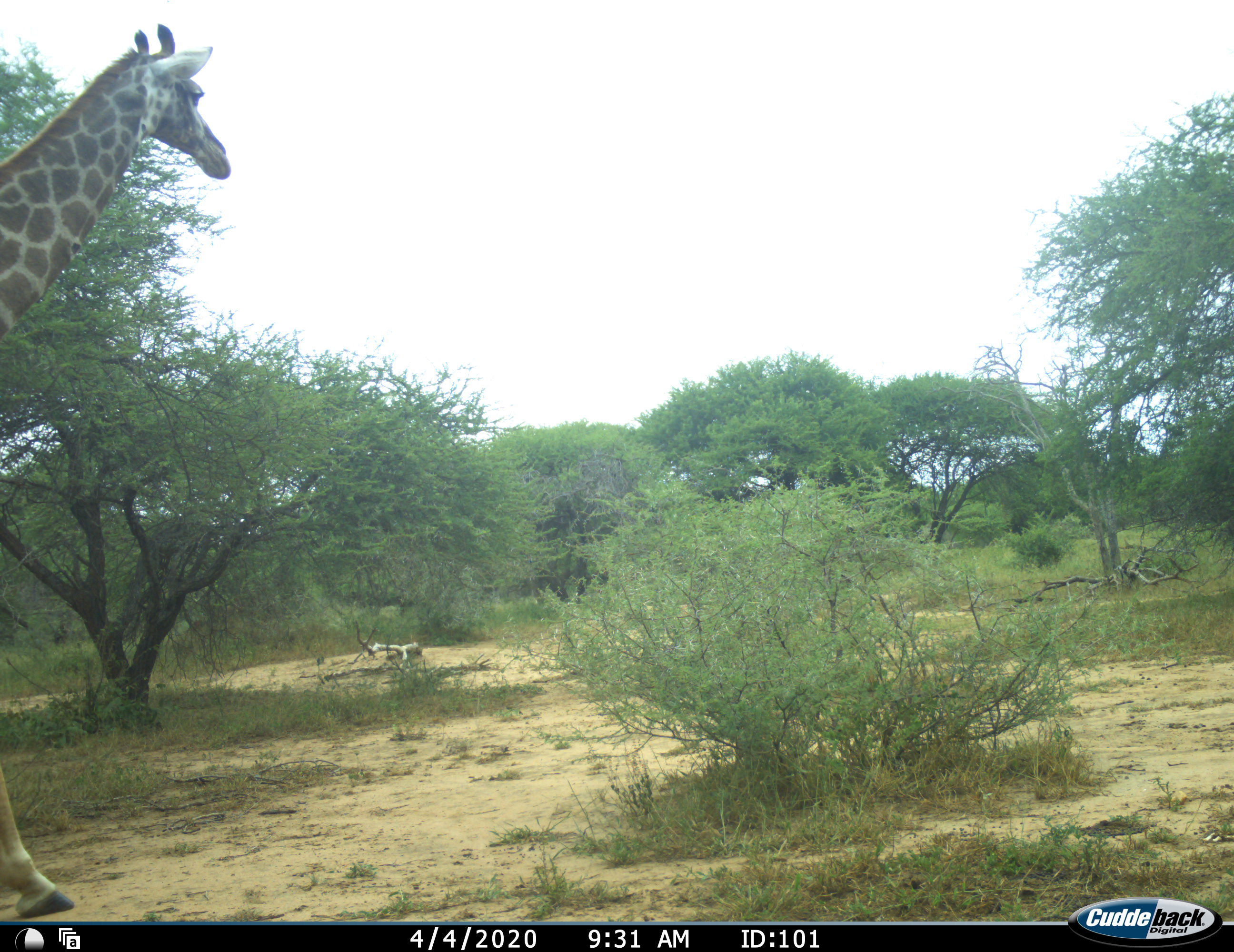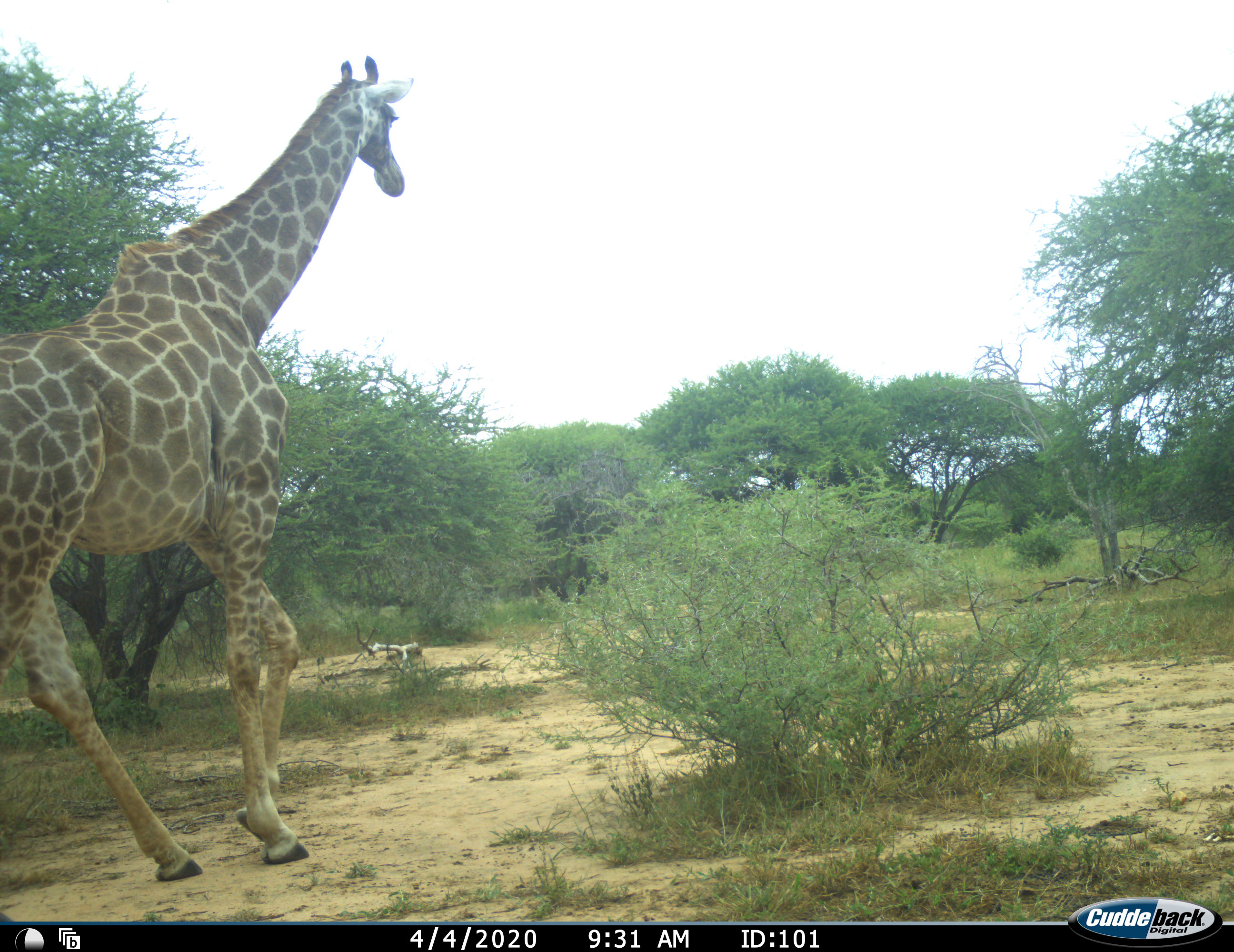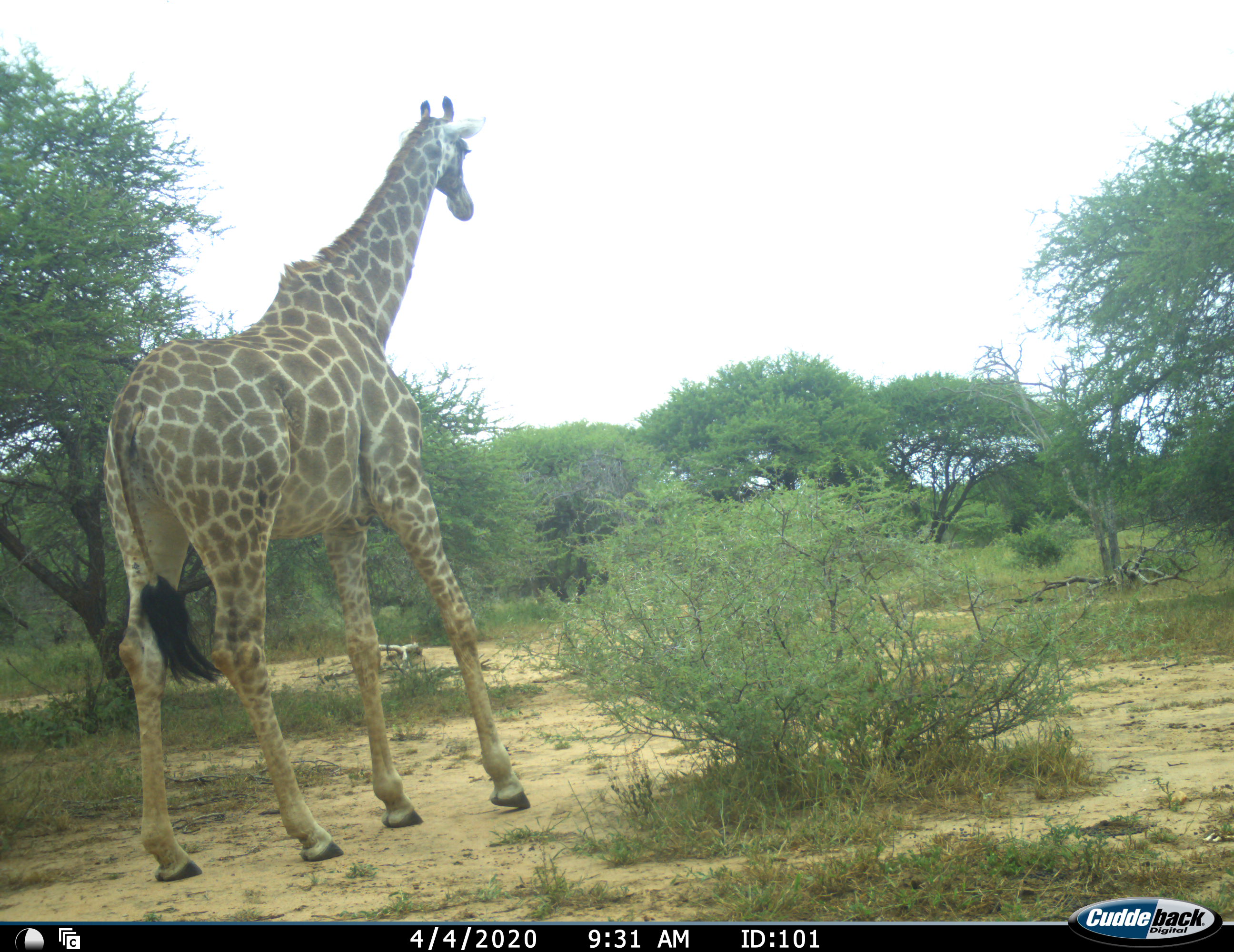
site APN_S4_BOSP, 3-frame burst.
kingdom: Animalia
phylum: Chordata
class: Mammalia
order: Artiodactyla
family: Giraffidae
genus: Giraffa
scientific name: Giraffa camelopardalis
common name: giraffe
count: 1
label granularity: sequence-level